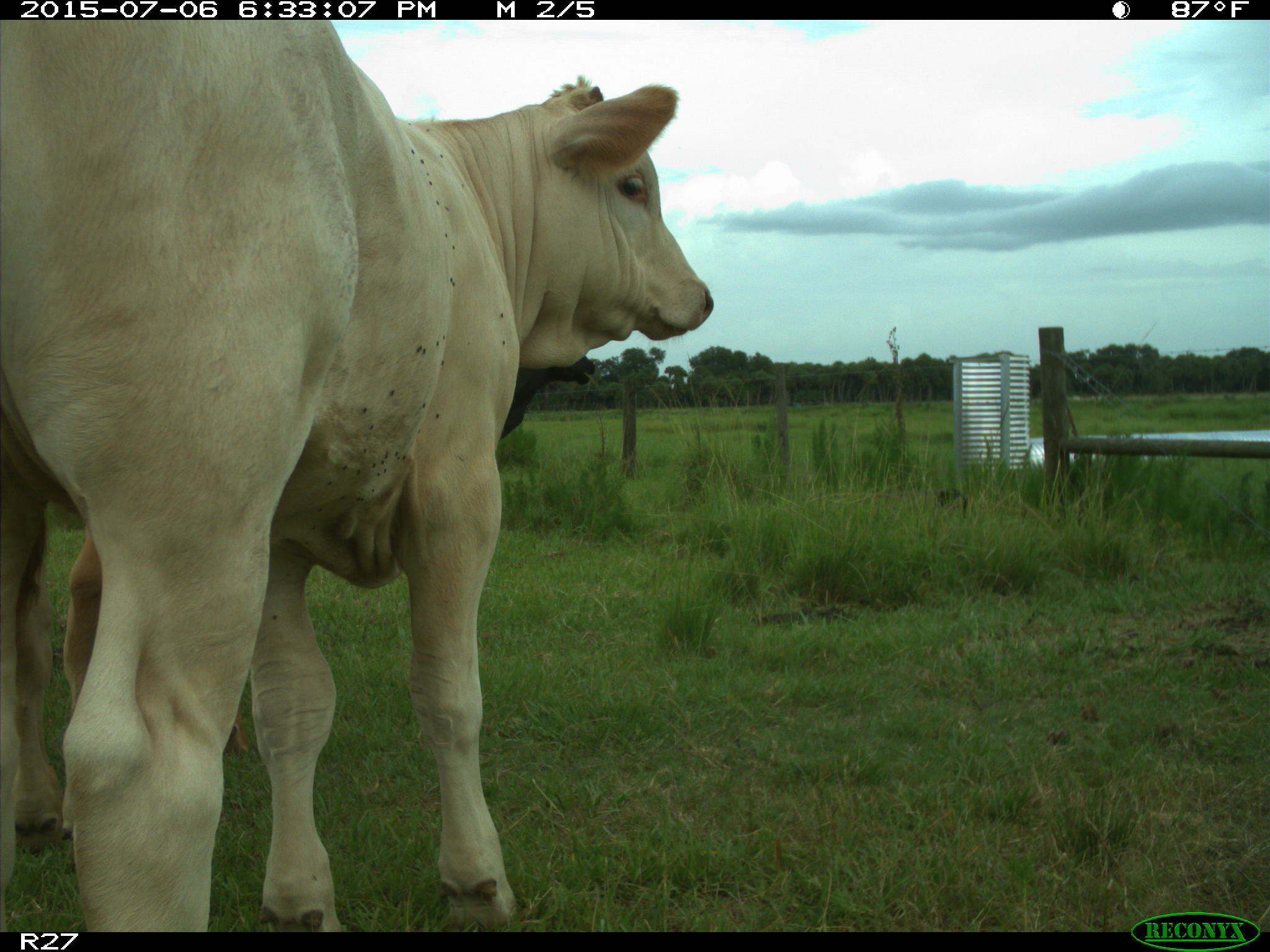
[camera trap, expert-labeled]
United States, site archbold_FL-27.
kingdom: Animalia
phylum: Chordata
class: Mammalia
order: Artiodactyla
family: Bovidae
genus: Bos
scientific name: Bos taurus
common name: domestic cow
Bos taurus (domestic cow).